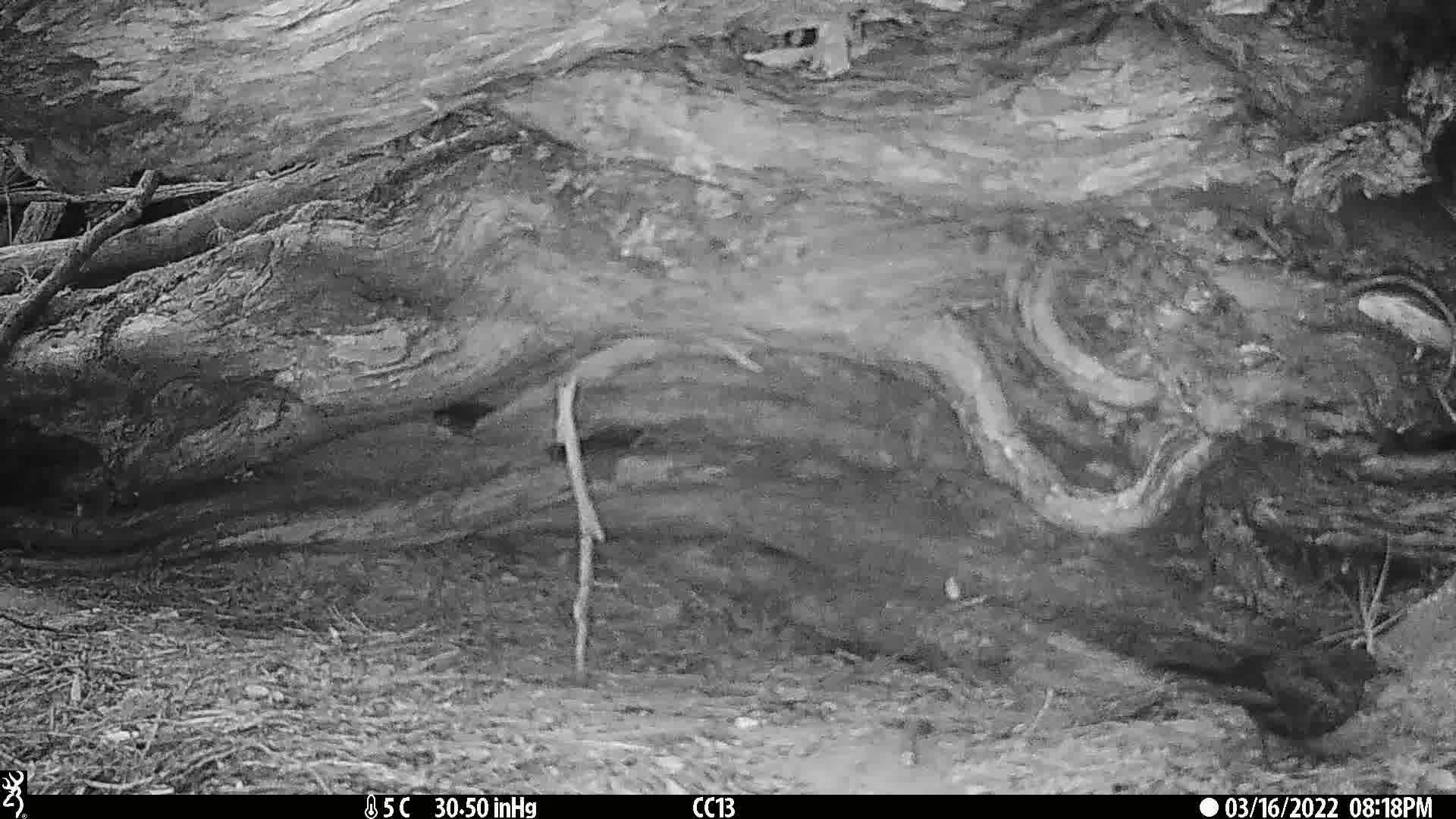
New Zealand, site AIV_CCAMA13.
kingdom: Animalia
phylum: Chordata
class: Aves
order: Passeriformes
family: Turdidae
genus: Turdus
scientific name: Turdus merula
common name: eurasian blackbird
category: blackbird